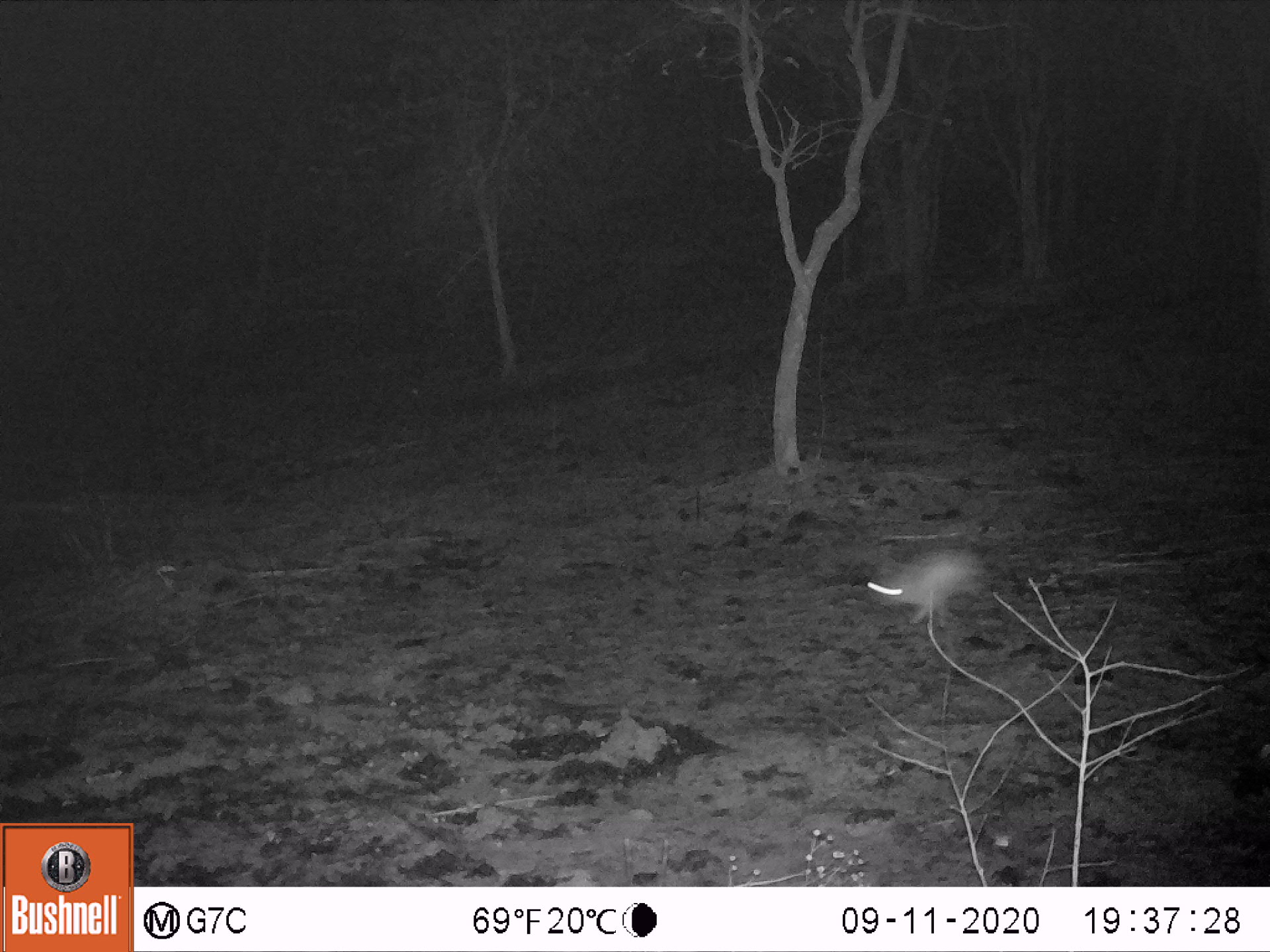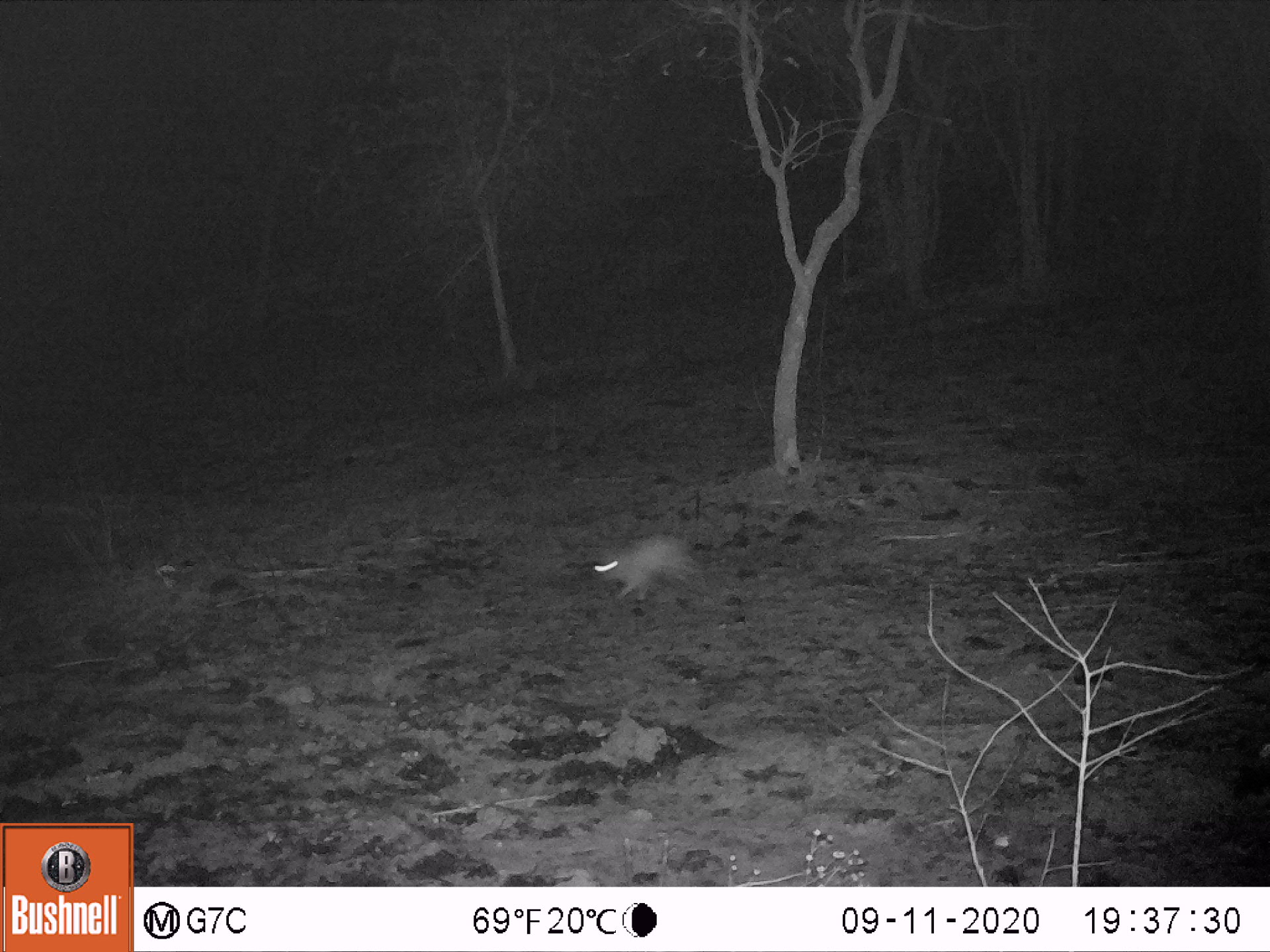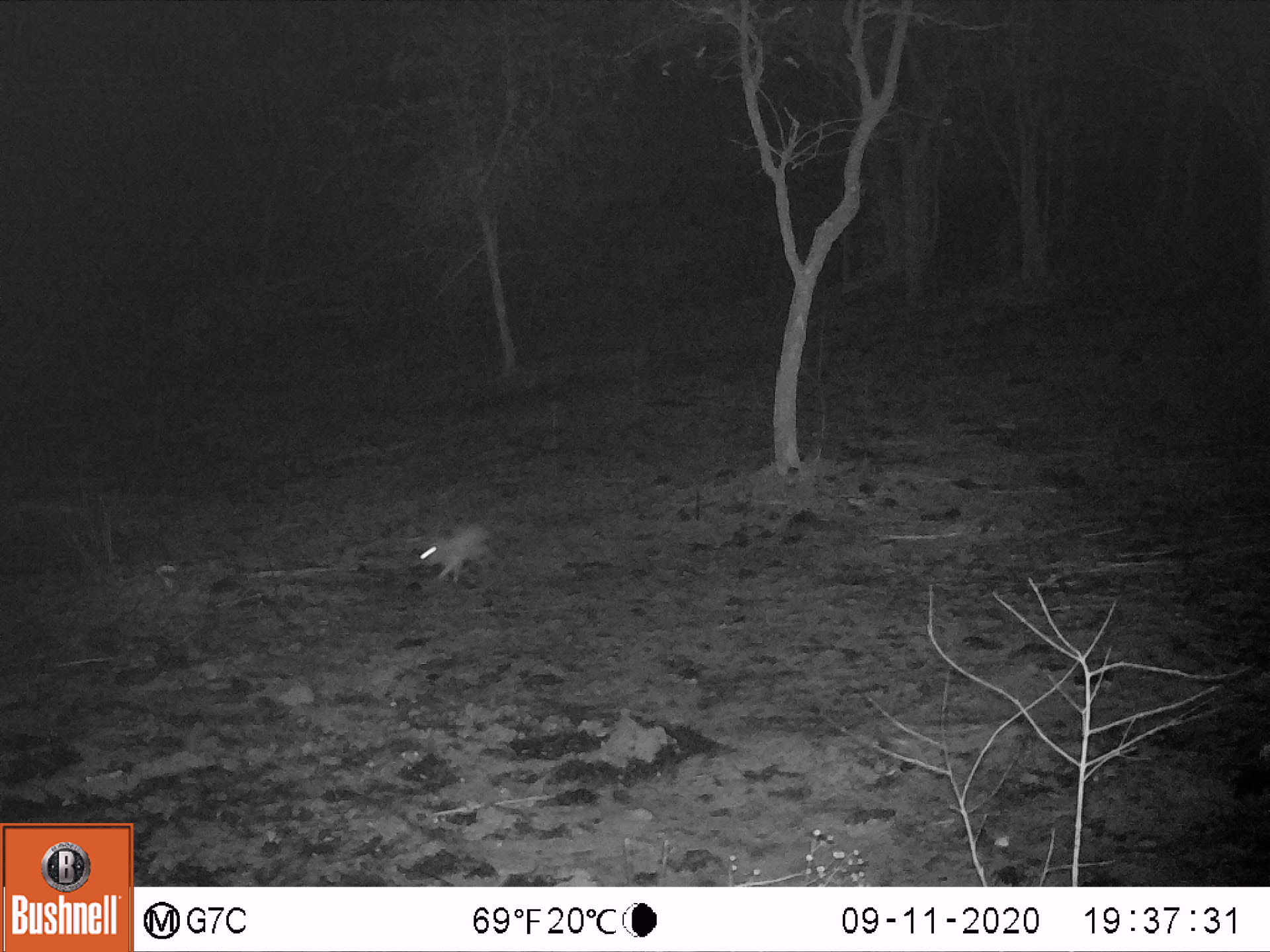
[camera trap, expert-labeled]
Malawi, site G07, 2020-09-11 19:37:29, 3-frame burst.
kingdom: Animalia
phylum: Chordata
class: Mammalia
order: Lagomorpha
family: Leporidae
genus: Lepus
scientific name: Lepus saxatilis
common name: scrub hare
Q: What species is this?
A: Scrub hare (Lepus saxatilis).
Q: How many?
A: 1.